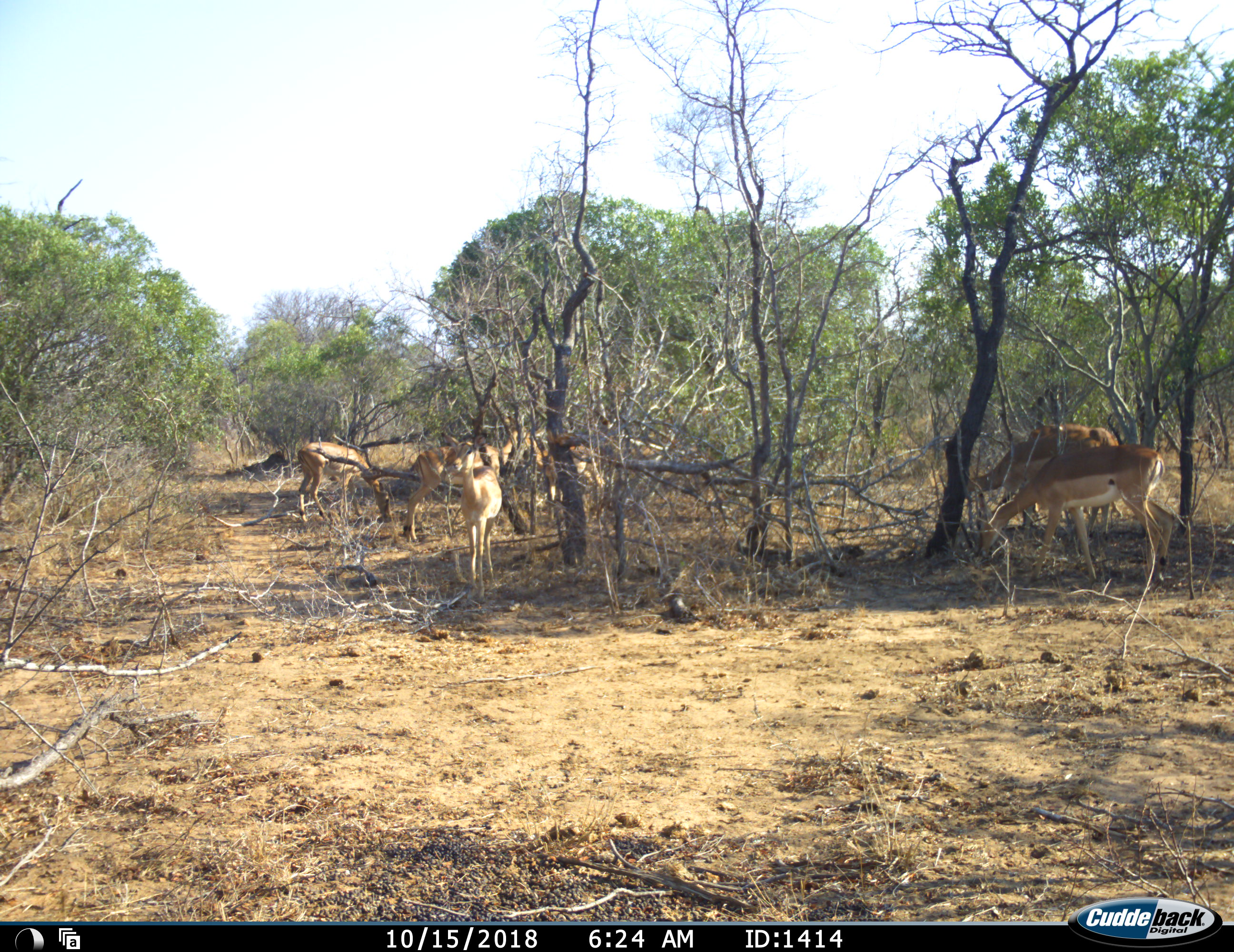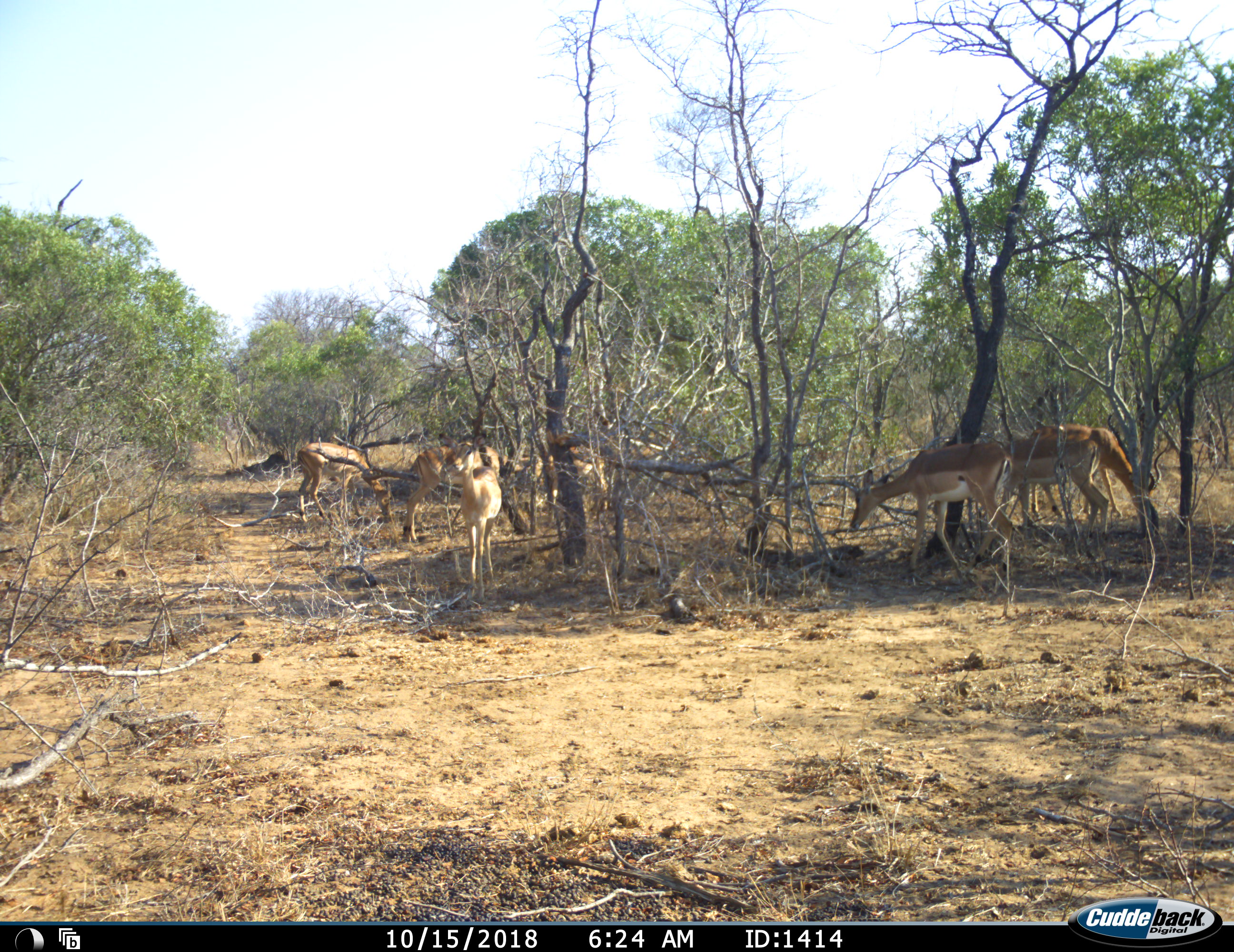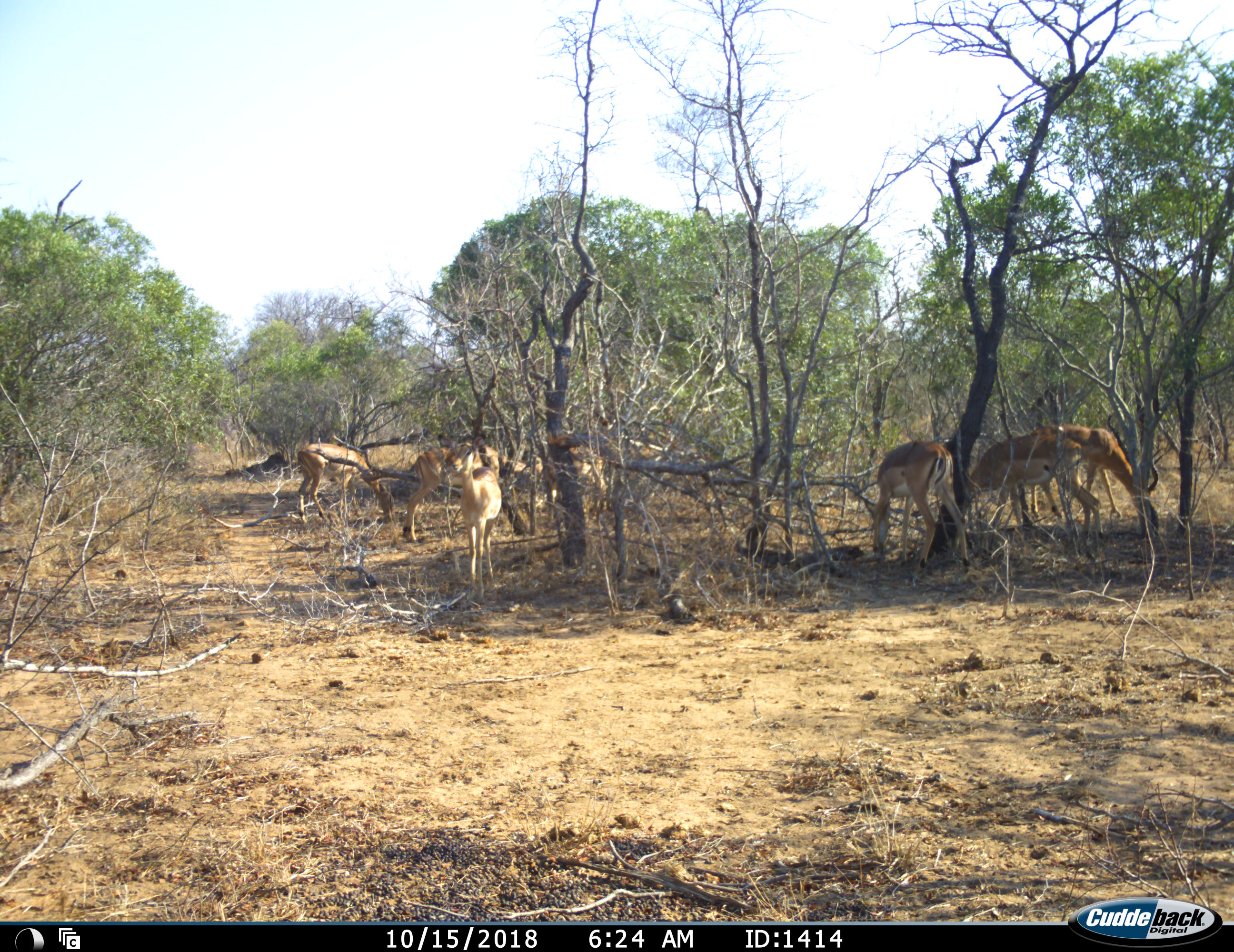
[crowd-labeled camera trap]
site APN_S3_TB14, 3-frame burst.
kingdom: Animalia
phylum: Chordata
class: Mammalia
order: Artiodactyla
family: Bovidae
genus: Aepyceros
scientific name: Aepyceros melampus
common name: impala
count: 7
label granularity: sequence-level